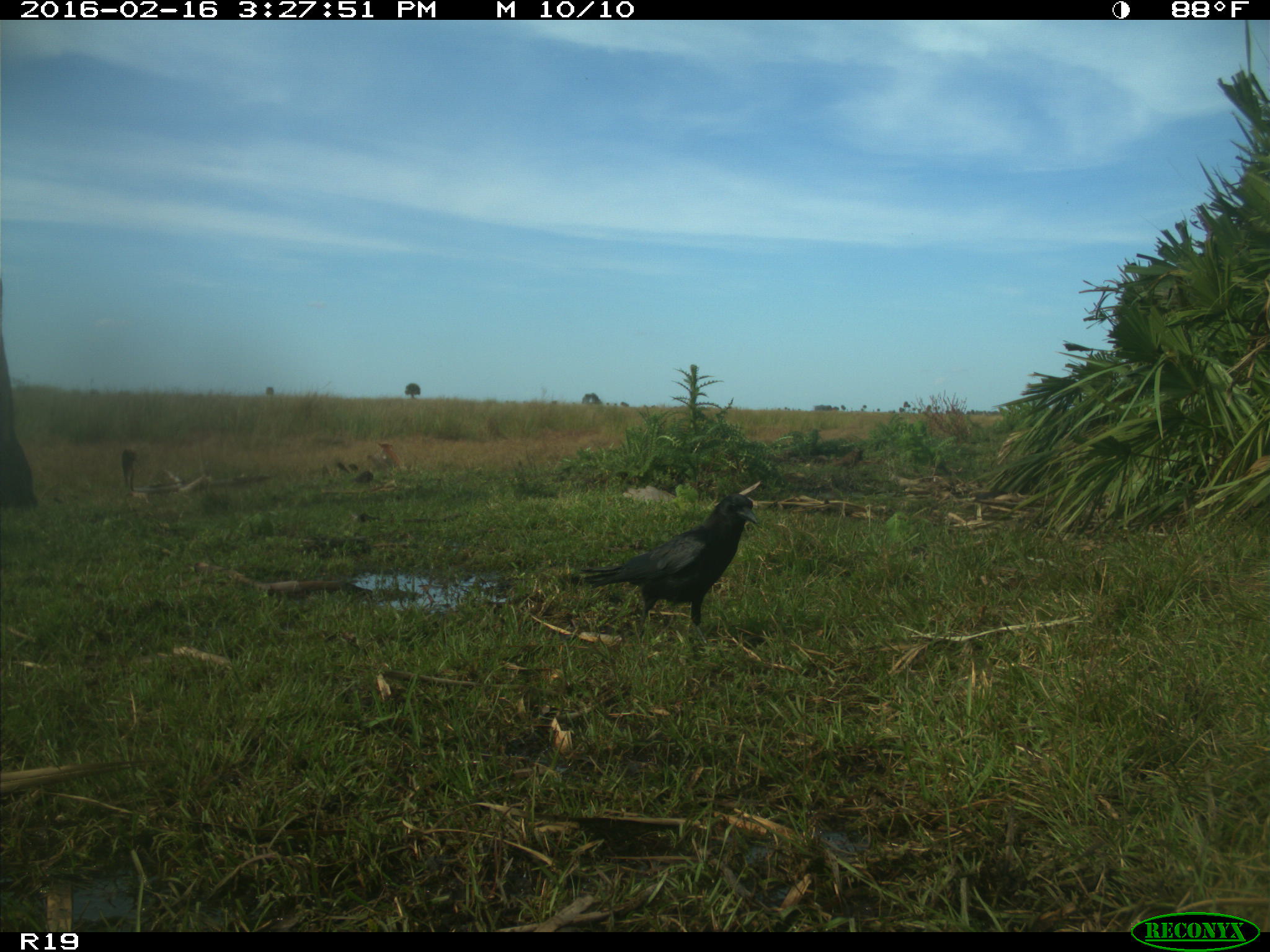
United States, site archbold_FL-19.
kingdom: Animalia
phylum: Chordata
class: Aves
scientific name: Aves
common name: birds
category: unidentified bird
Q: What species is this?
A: Unidentified bird (birds) (Aves).